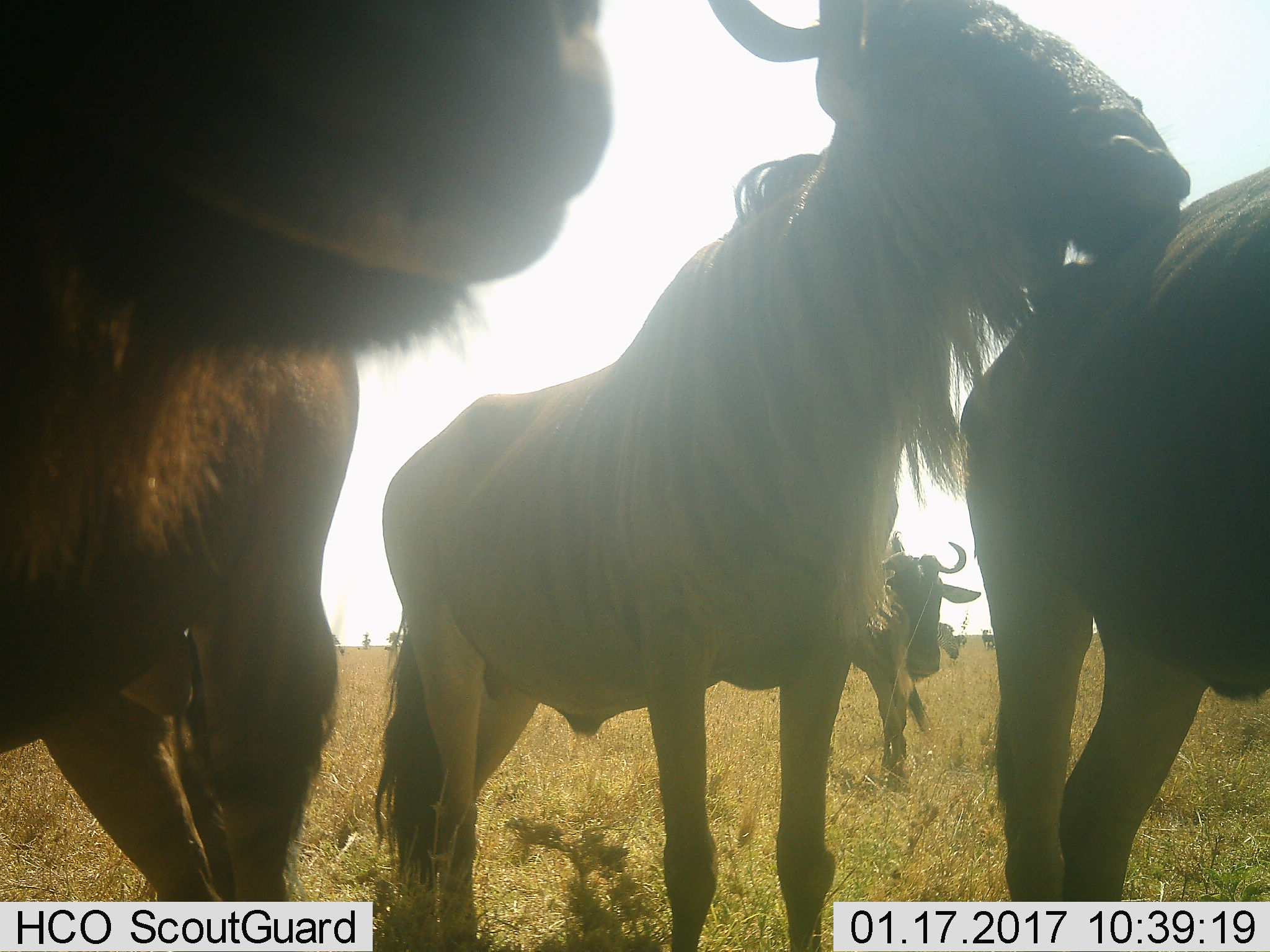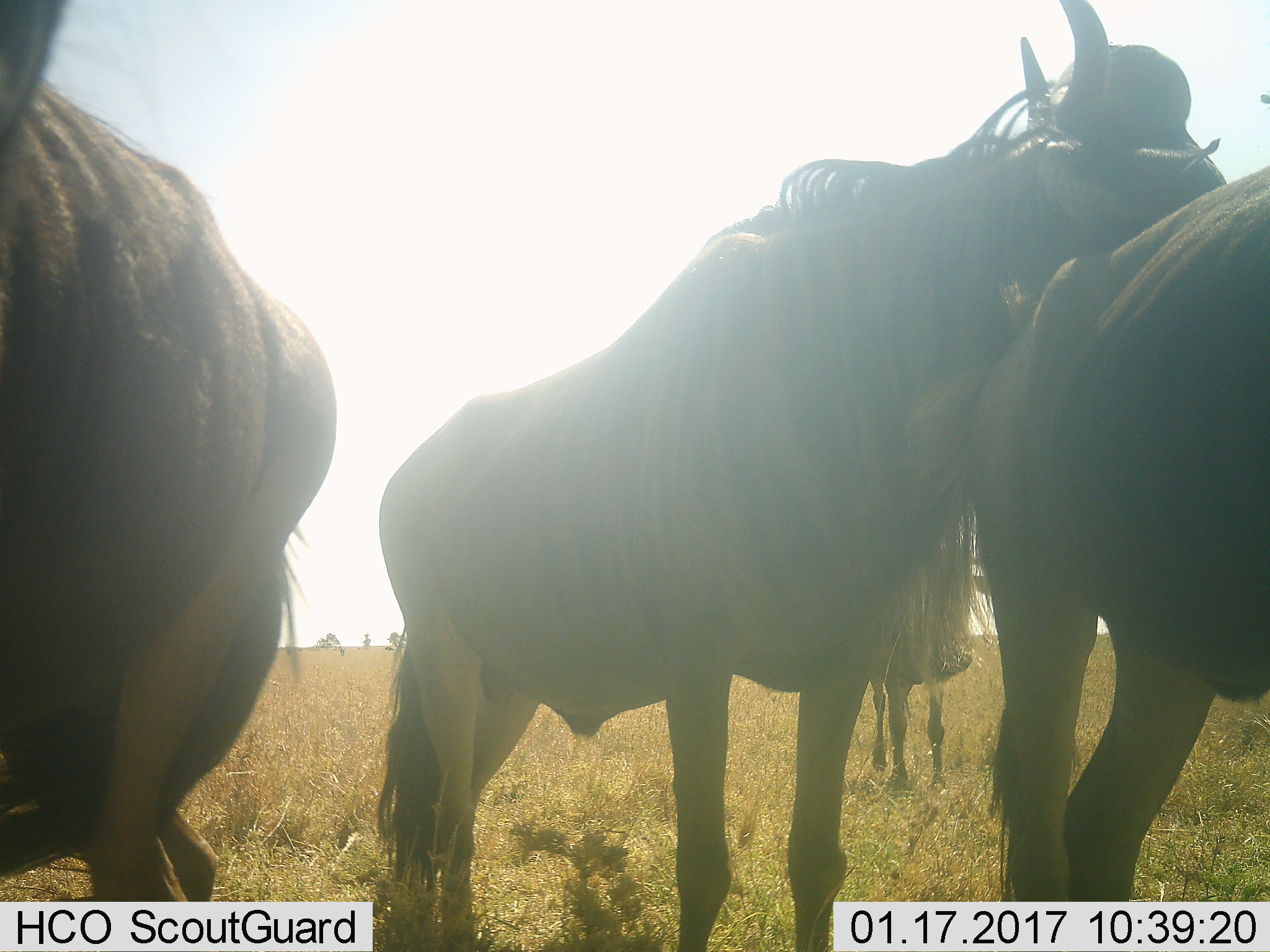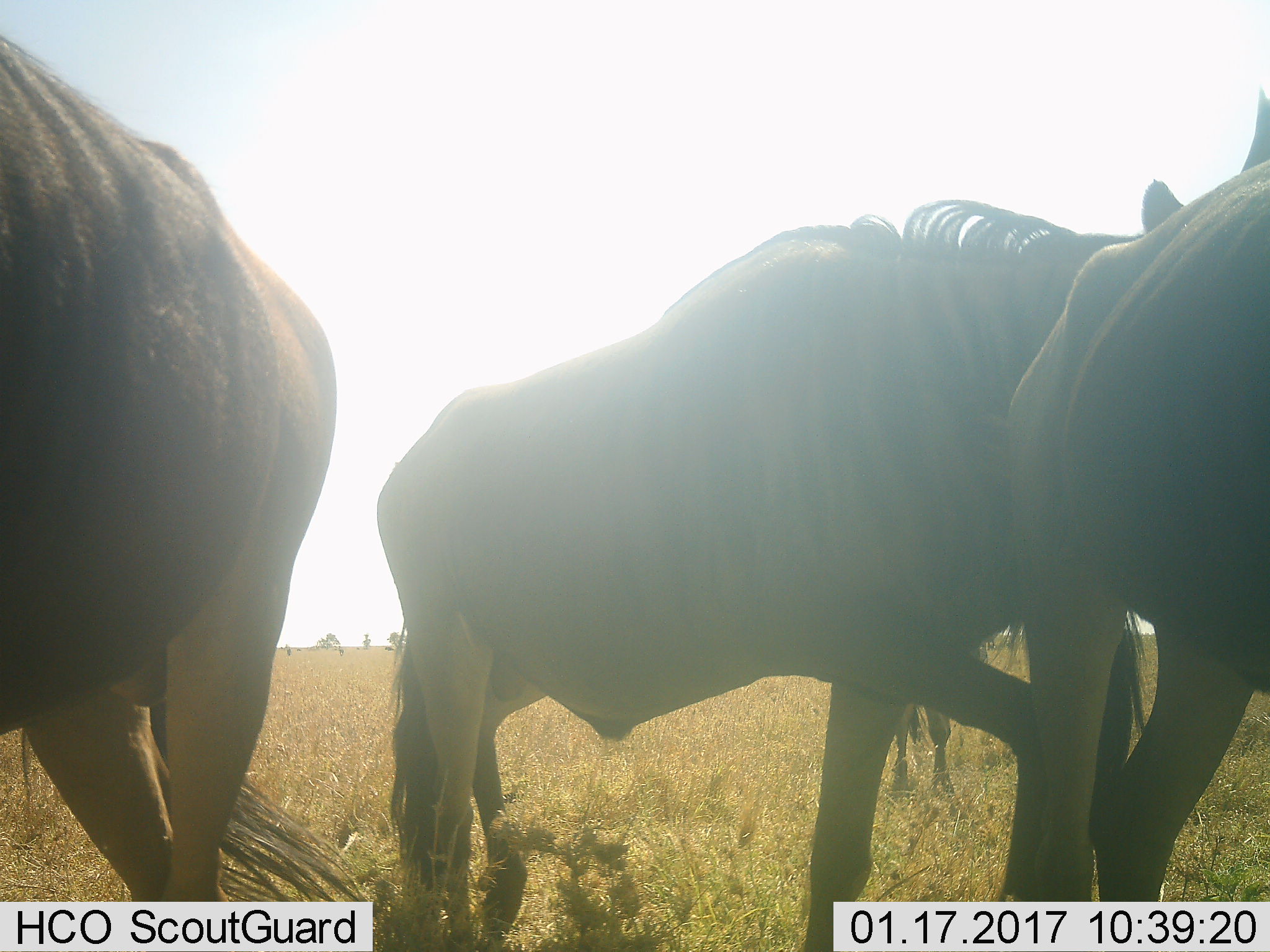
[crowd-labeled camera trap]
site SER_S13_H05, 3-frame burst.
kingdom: Animalia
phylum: Chordata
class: Mammalia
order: Artiodactyla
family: Bovidae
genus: Connochaetes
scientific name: Connochaetes taurinus taurinus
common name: blue wildebeest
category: wildebeestblue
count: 4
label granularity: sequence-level